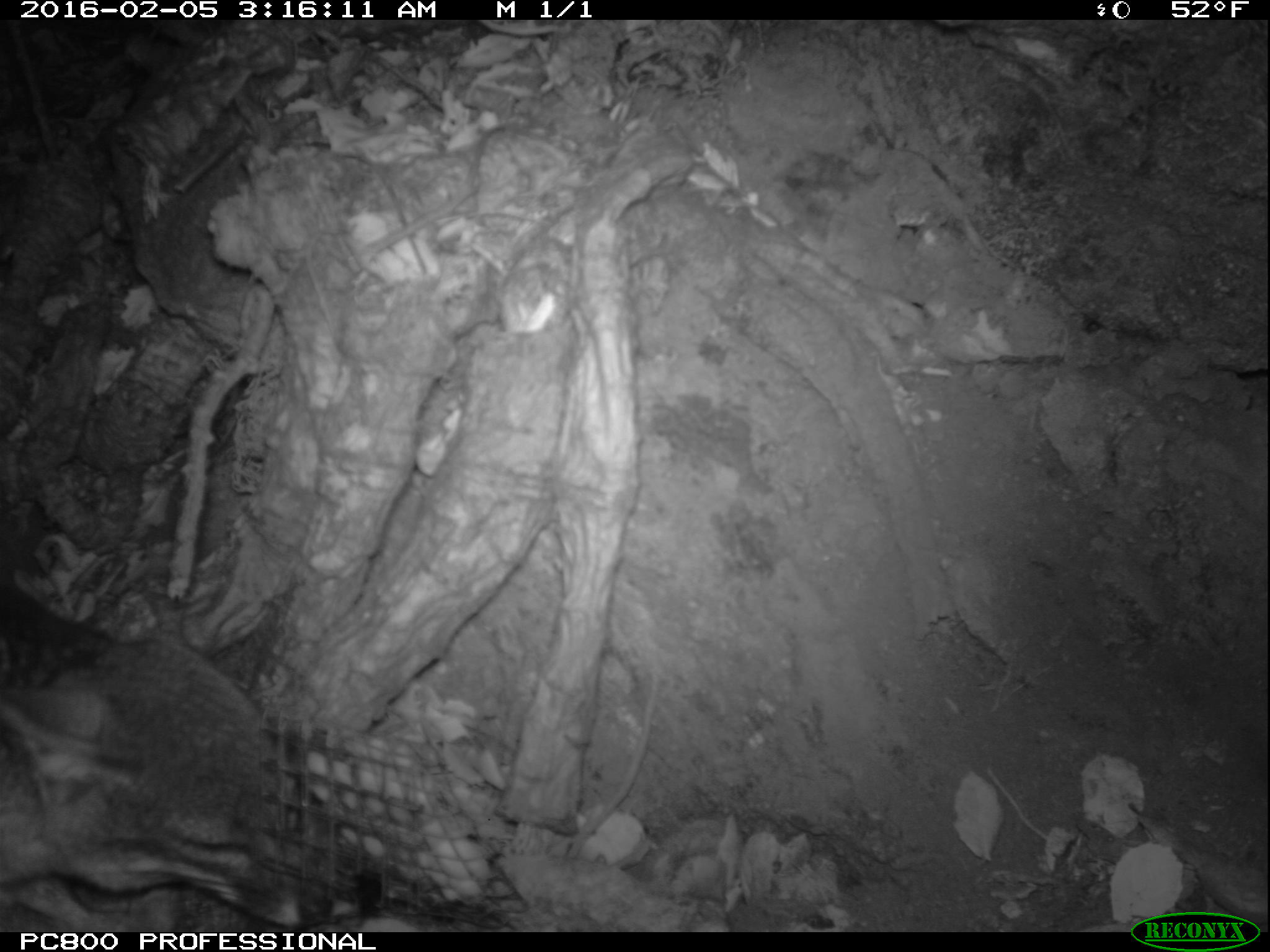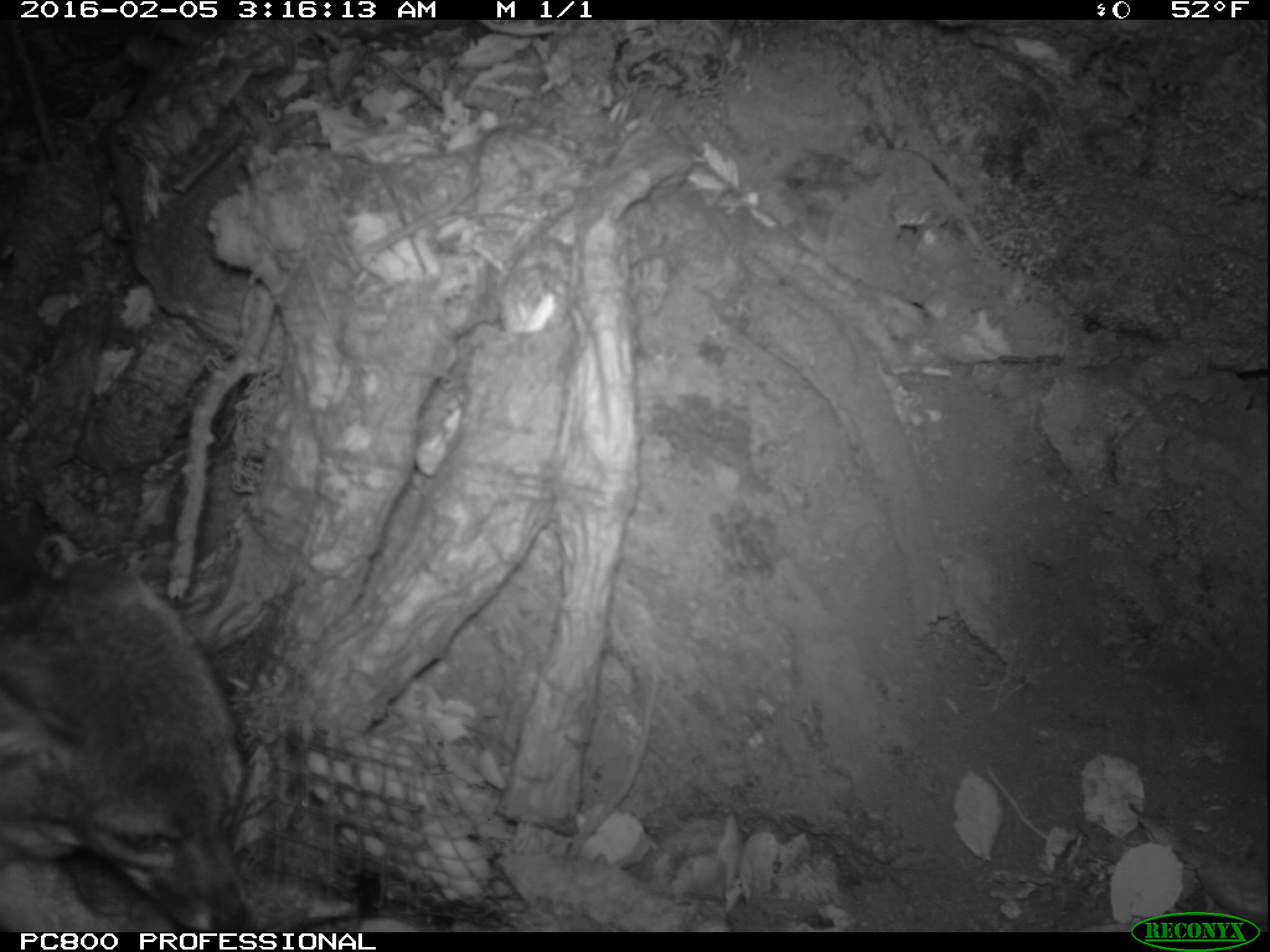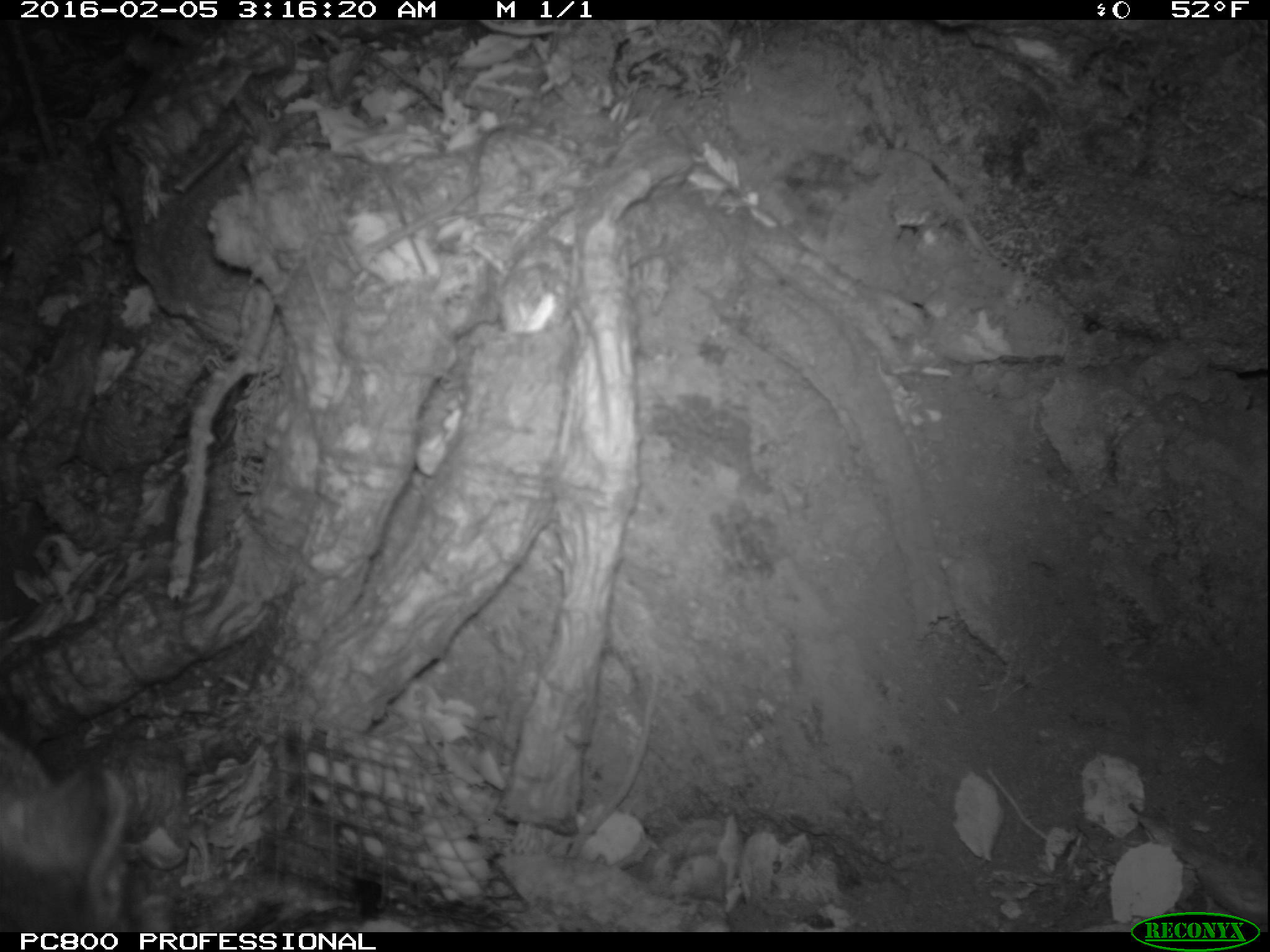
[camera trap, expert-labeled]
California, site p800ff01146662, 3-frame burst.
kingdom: Animalia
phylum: Chordata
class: Mammalia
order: Carnivora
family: Canidae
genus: Urocyon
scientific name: Urocyon littoralis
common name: island fox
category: fox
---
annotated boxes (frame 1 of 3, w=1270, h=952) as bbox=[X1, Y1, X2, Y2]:
fox: bbox=[0, 553, 381, 932]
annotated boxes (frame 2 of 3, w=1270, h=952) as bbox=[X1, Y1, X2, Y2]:
fox: bbox=[0, 555, 250, 930]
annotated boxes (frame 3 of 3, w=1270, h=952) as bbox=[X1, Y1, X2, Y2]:
fox: bbox=[0, 731, 123, 932]